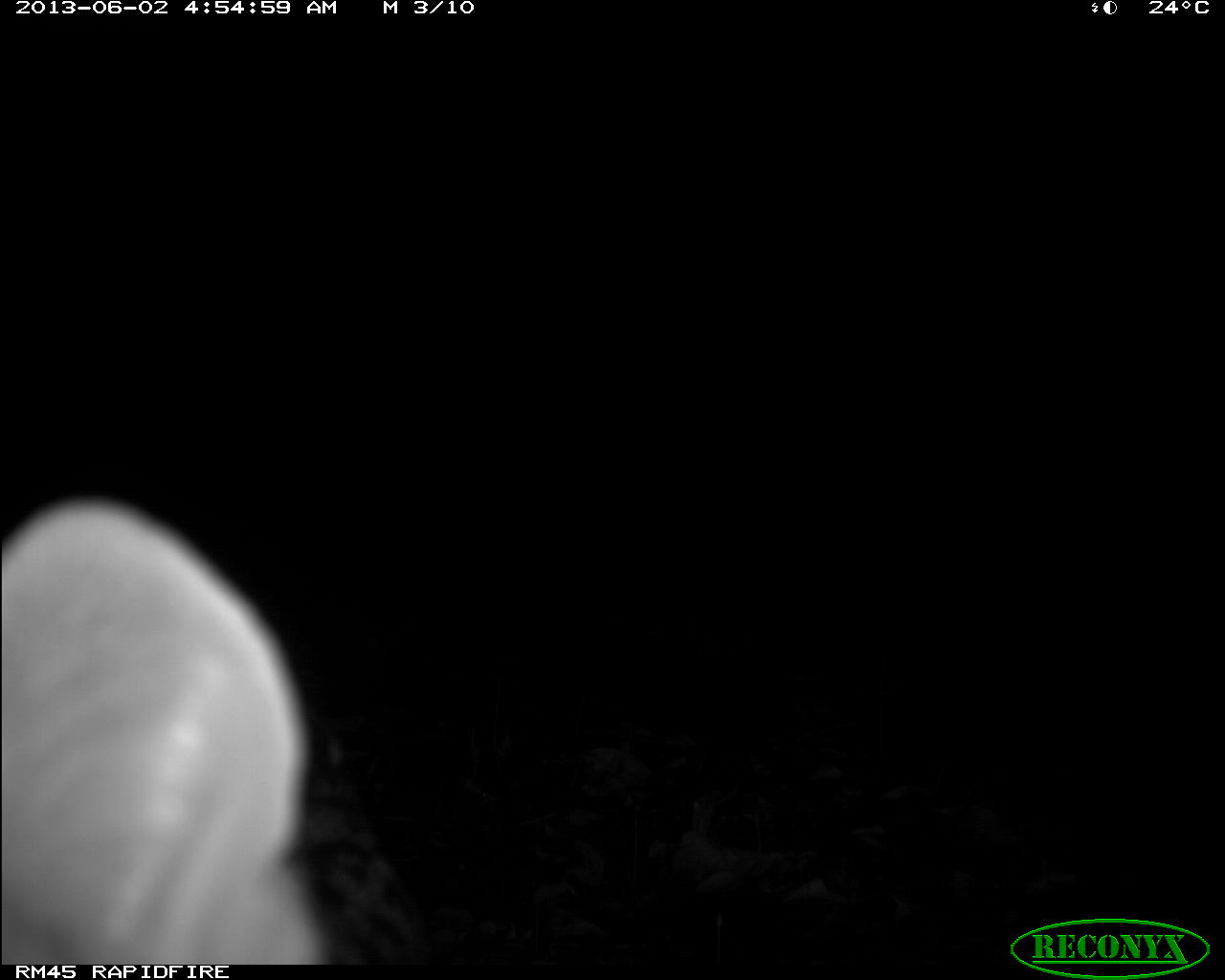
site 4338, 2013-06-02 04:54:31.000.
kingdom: Animalia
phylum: Chordata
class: Mammalia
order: Carnivora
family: Felidae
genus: Leopardus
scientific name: Leopardus pardalis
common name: ocelot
Leopardus pardalis (ocelot), count 1, sex female.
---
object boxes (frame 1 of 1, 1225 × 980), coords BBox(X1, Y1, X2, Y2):
leopardus pardalis: BBox(2, 492, 433, 964)